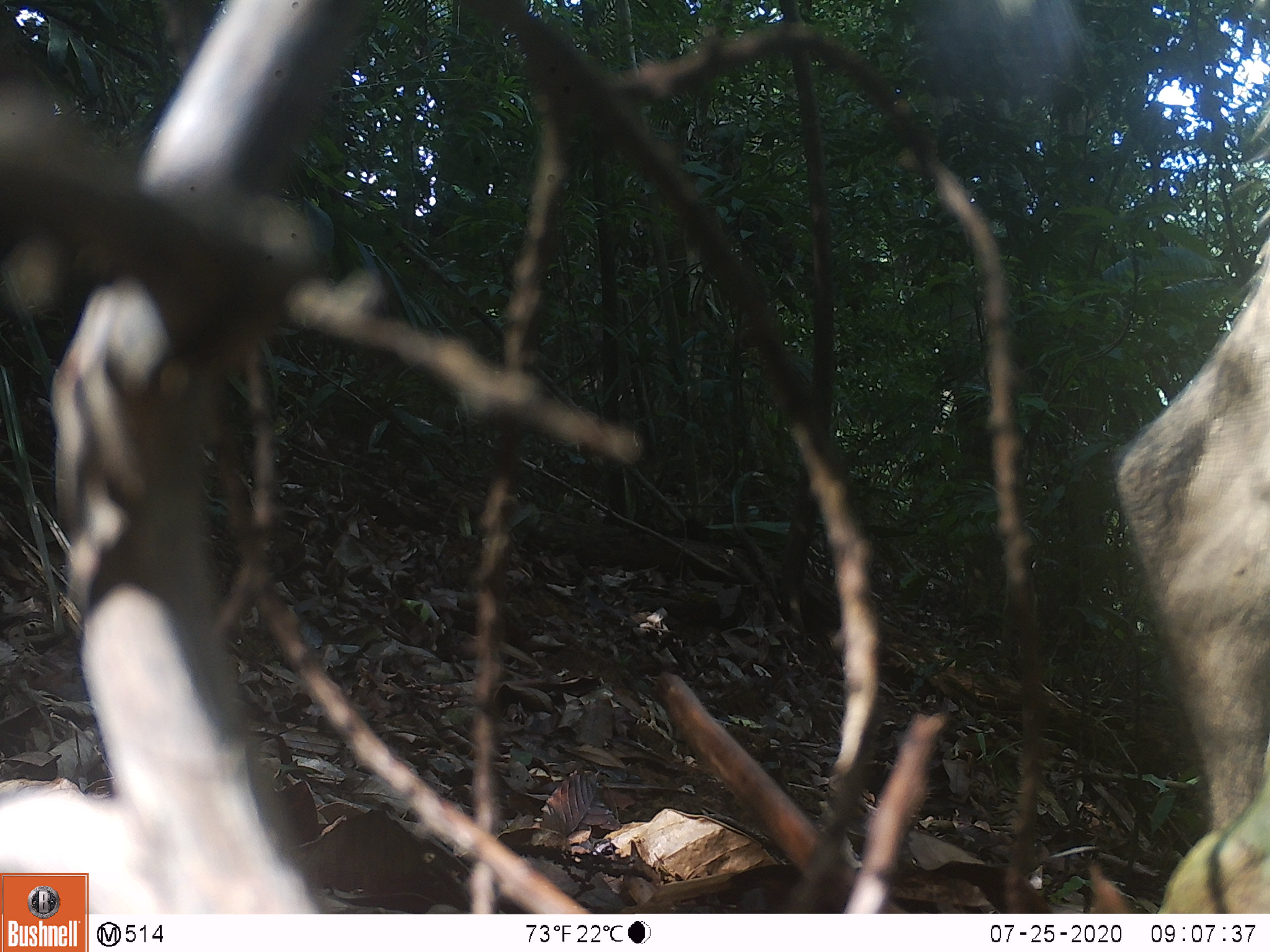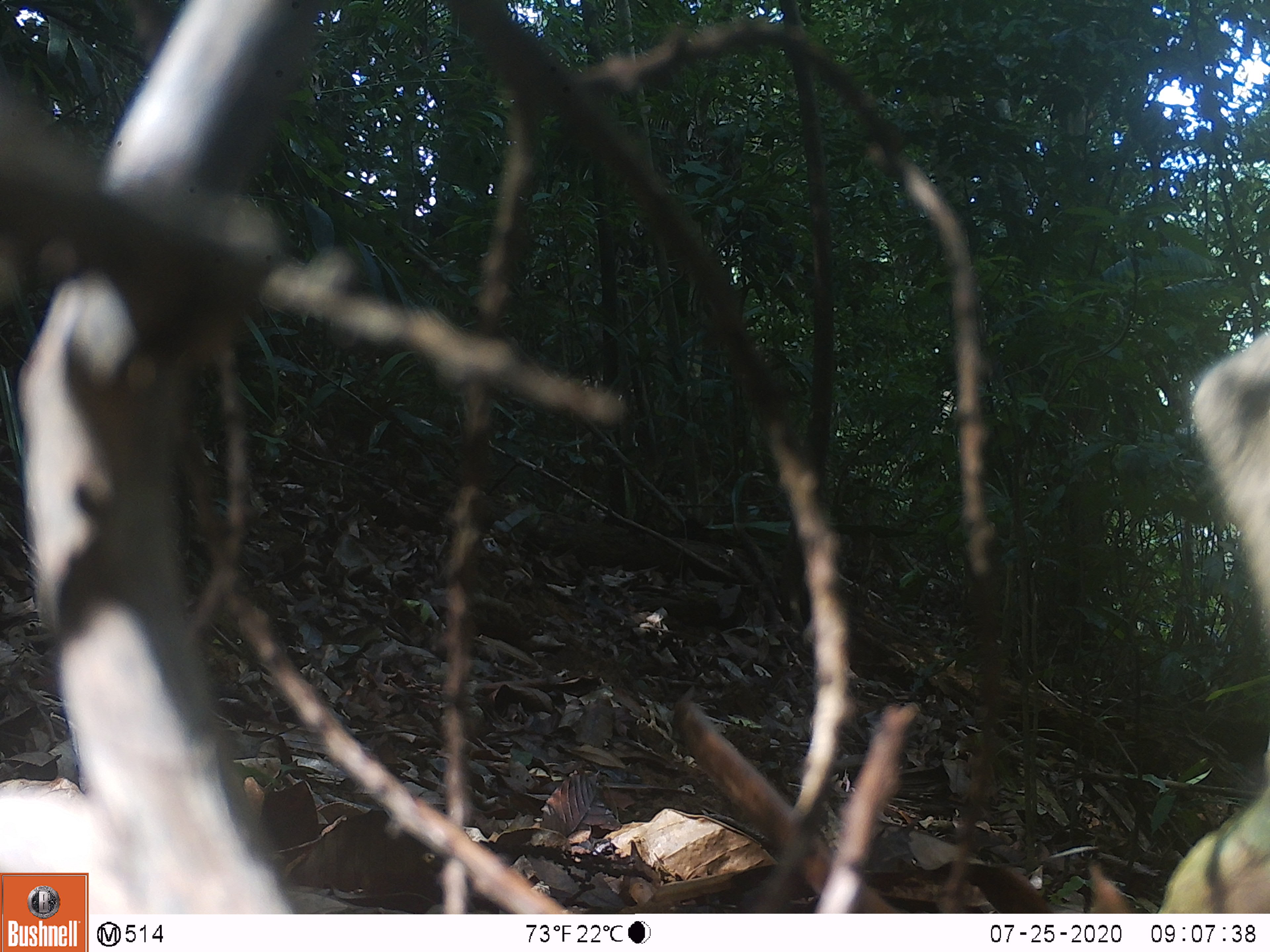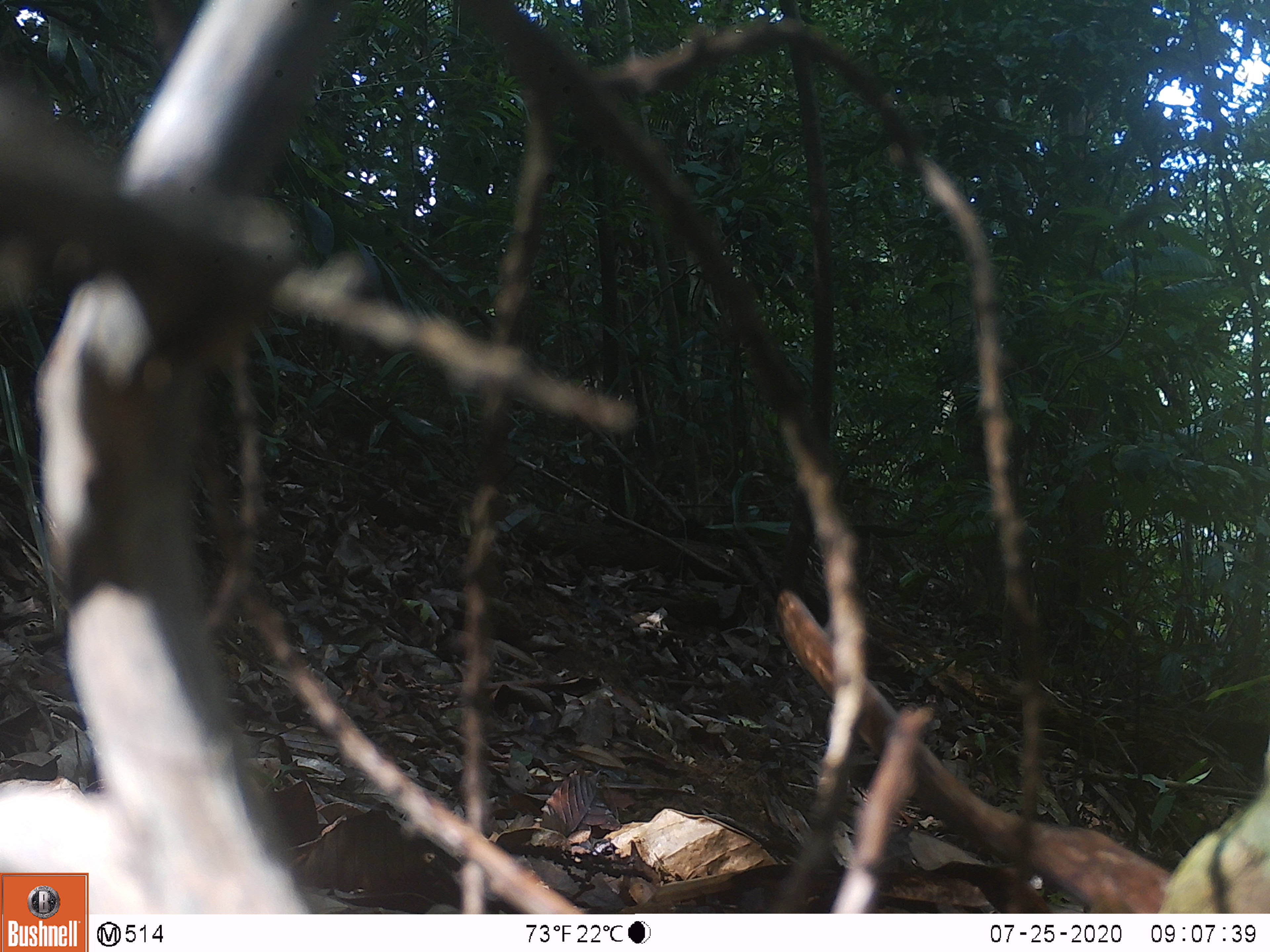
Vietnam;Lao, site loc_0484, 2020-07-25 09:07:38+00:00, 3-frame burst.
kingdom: Animalia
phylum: Chordata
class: Mammalia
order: Artiodactyla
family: Suidae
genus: Sus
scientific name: Sus scrofa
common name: eurasian wild pig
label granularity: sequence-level